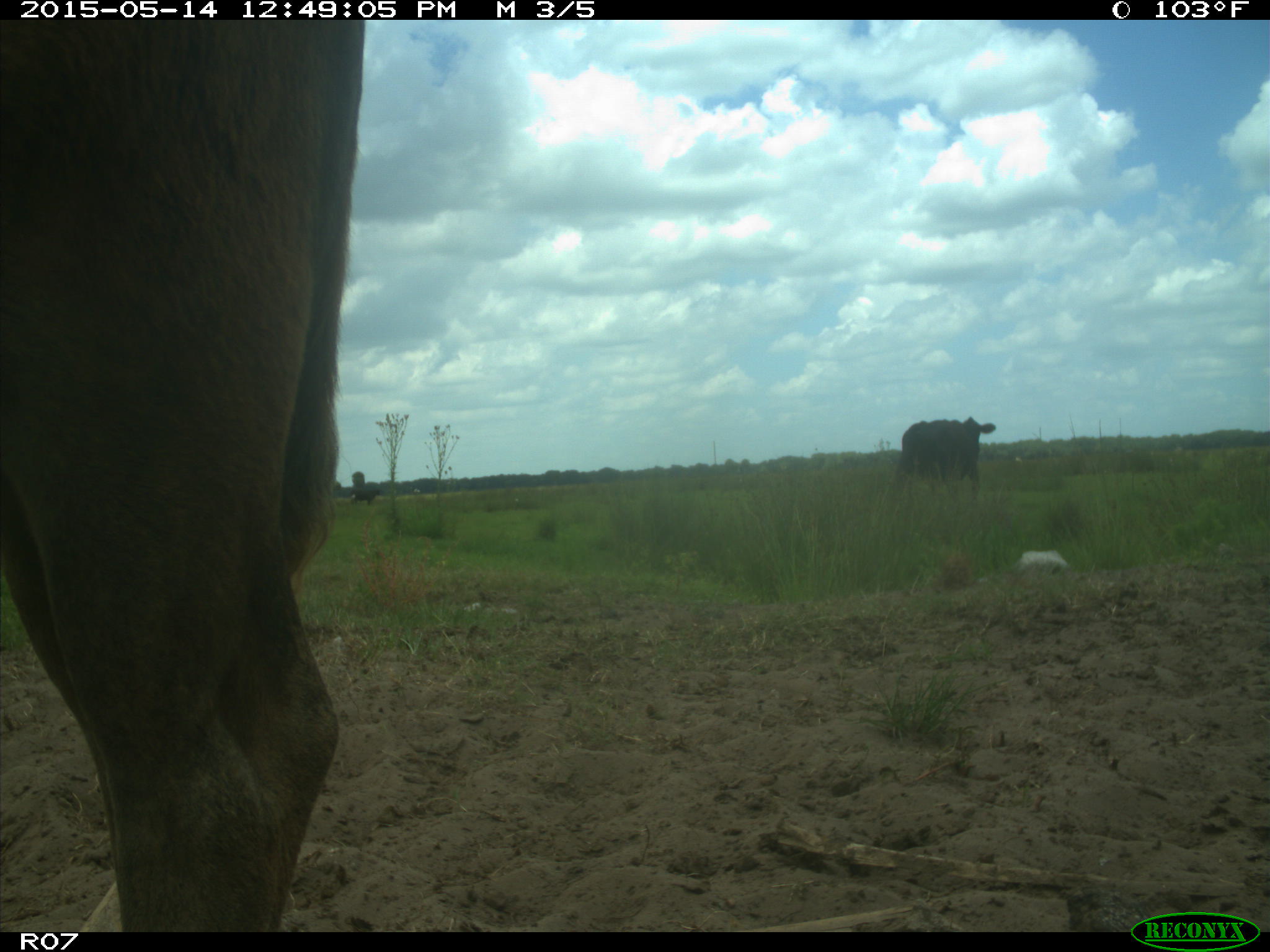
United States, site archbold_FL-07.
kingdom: Animalia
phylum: Chordata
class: Mammalia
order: Artiodactyla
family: Bovidae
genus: Bos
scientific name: Bos taurus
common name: domestic cow